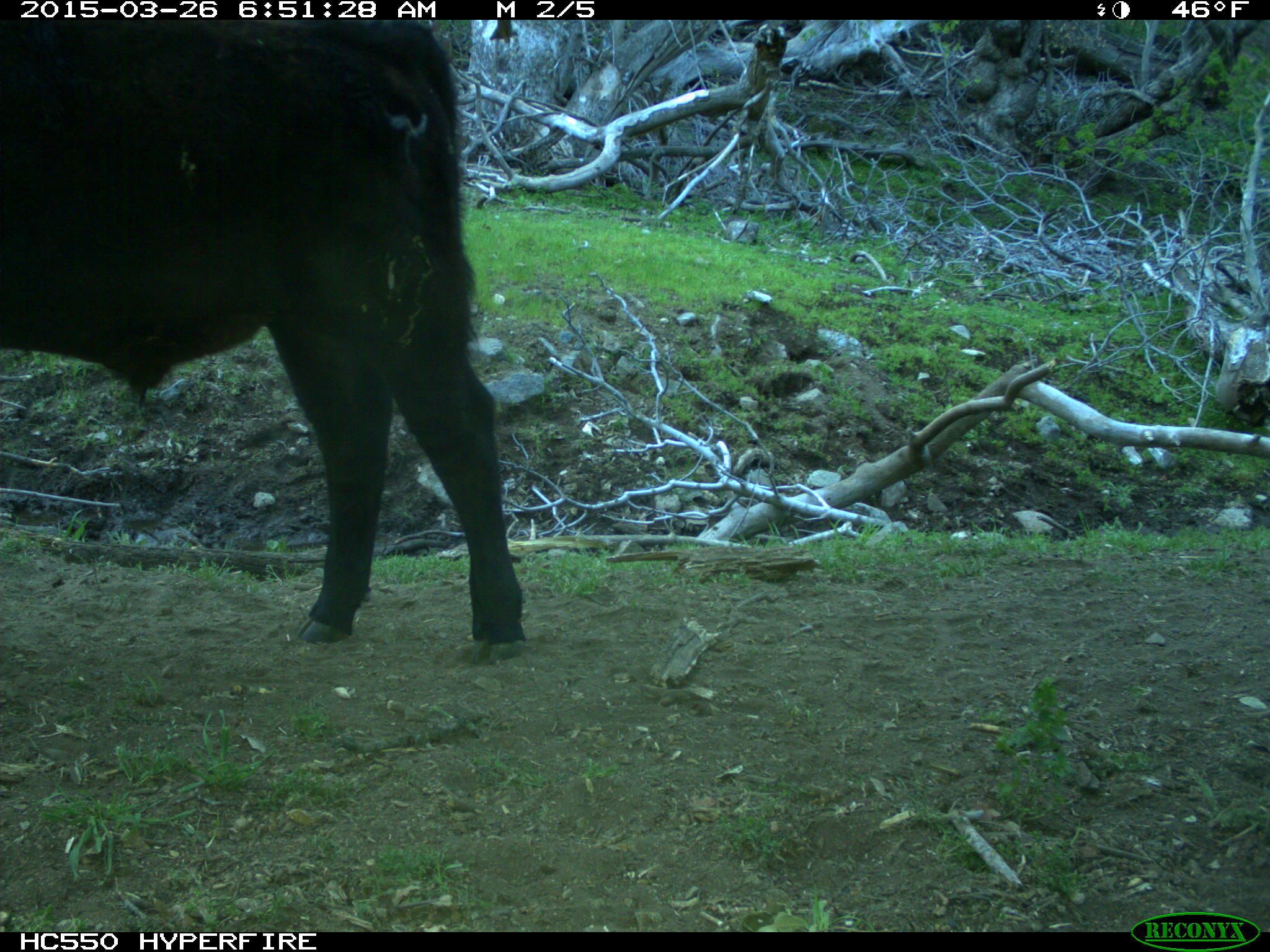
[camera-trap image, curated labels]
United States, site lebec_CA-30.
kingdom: Animalia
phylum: Chordata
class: Mammalia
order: Artiodactyla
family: Bovidae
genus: Bos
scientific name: Bos taurus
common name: domestic cow